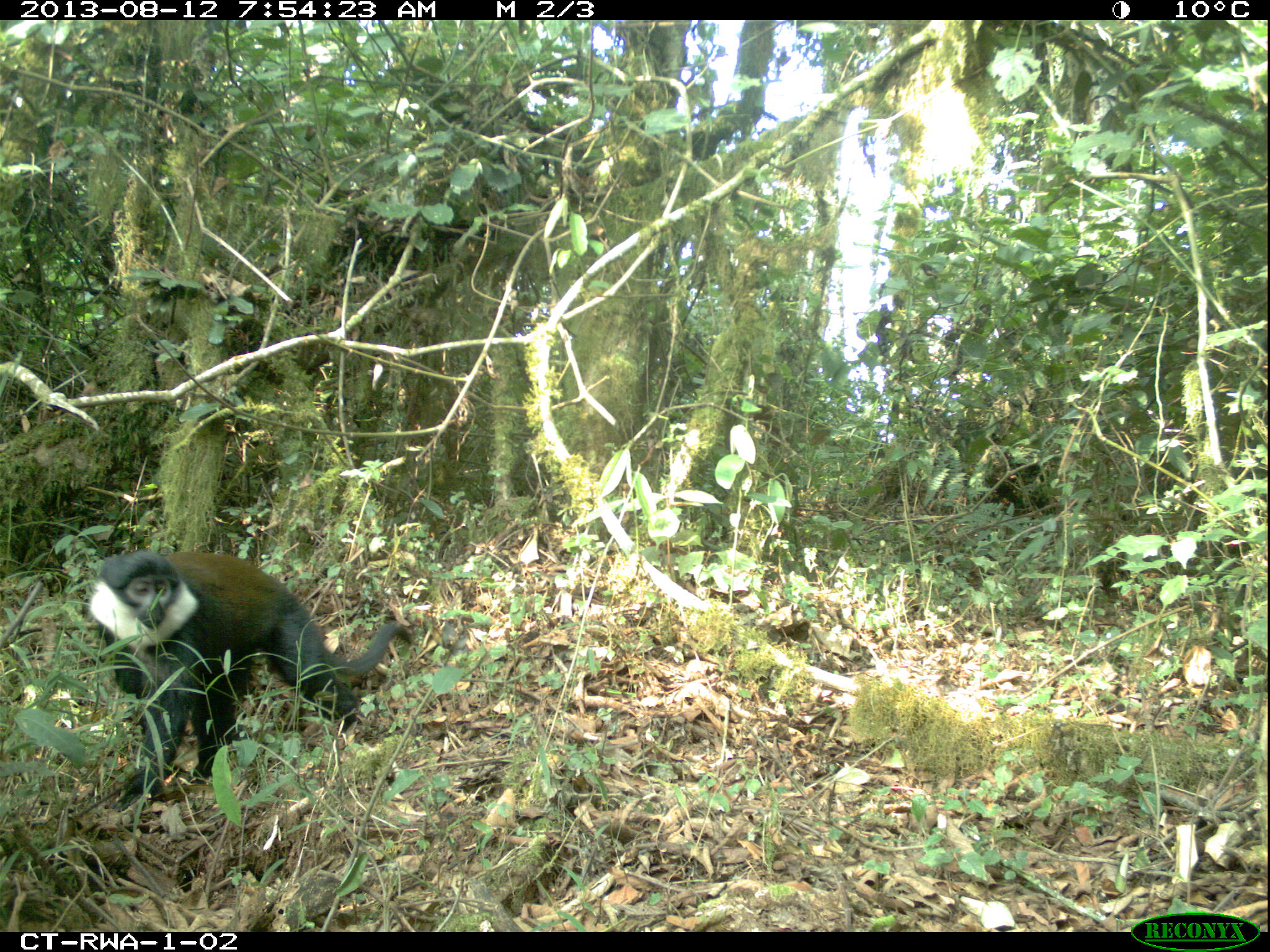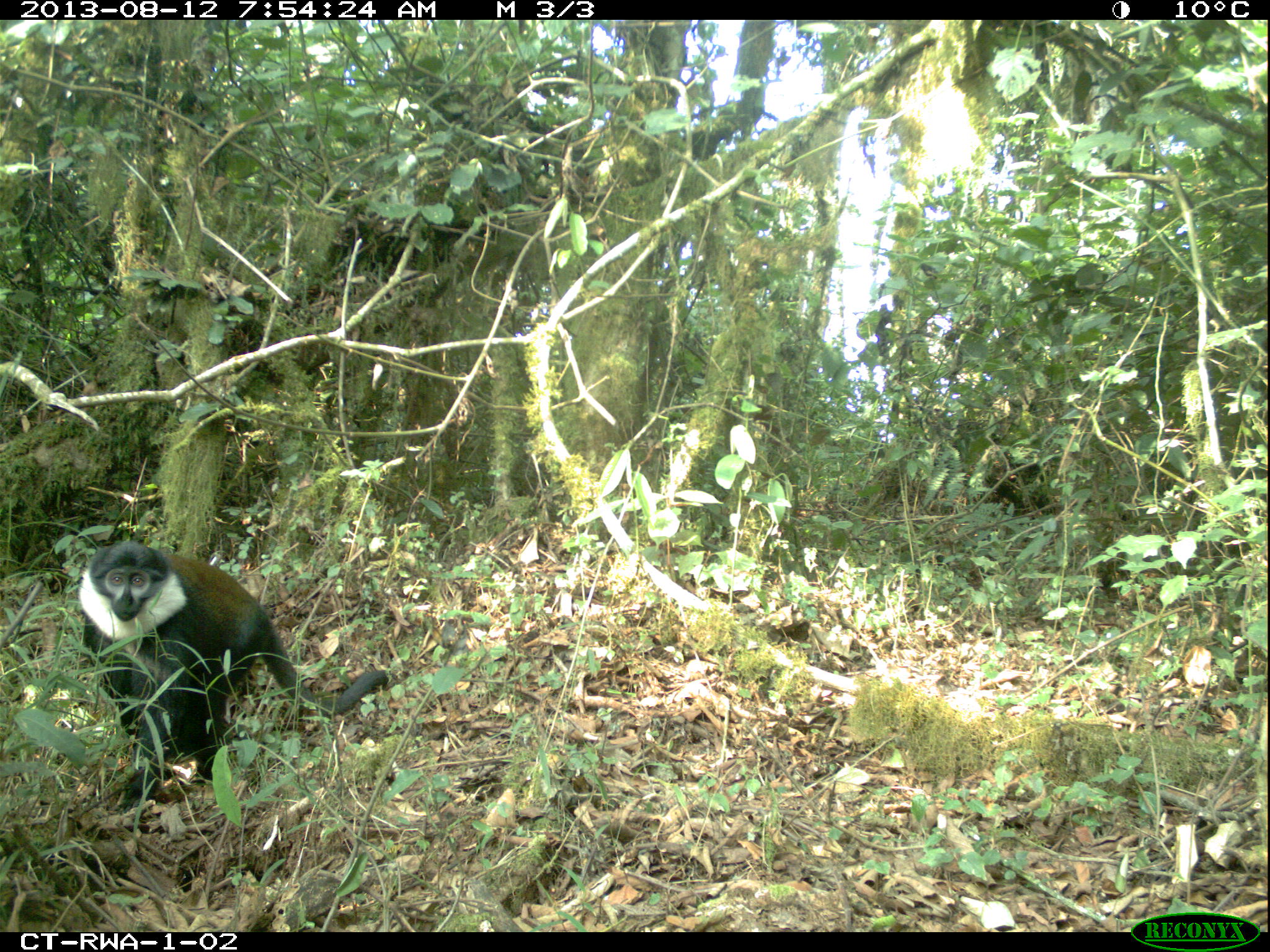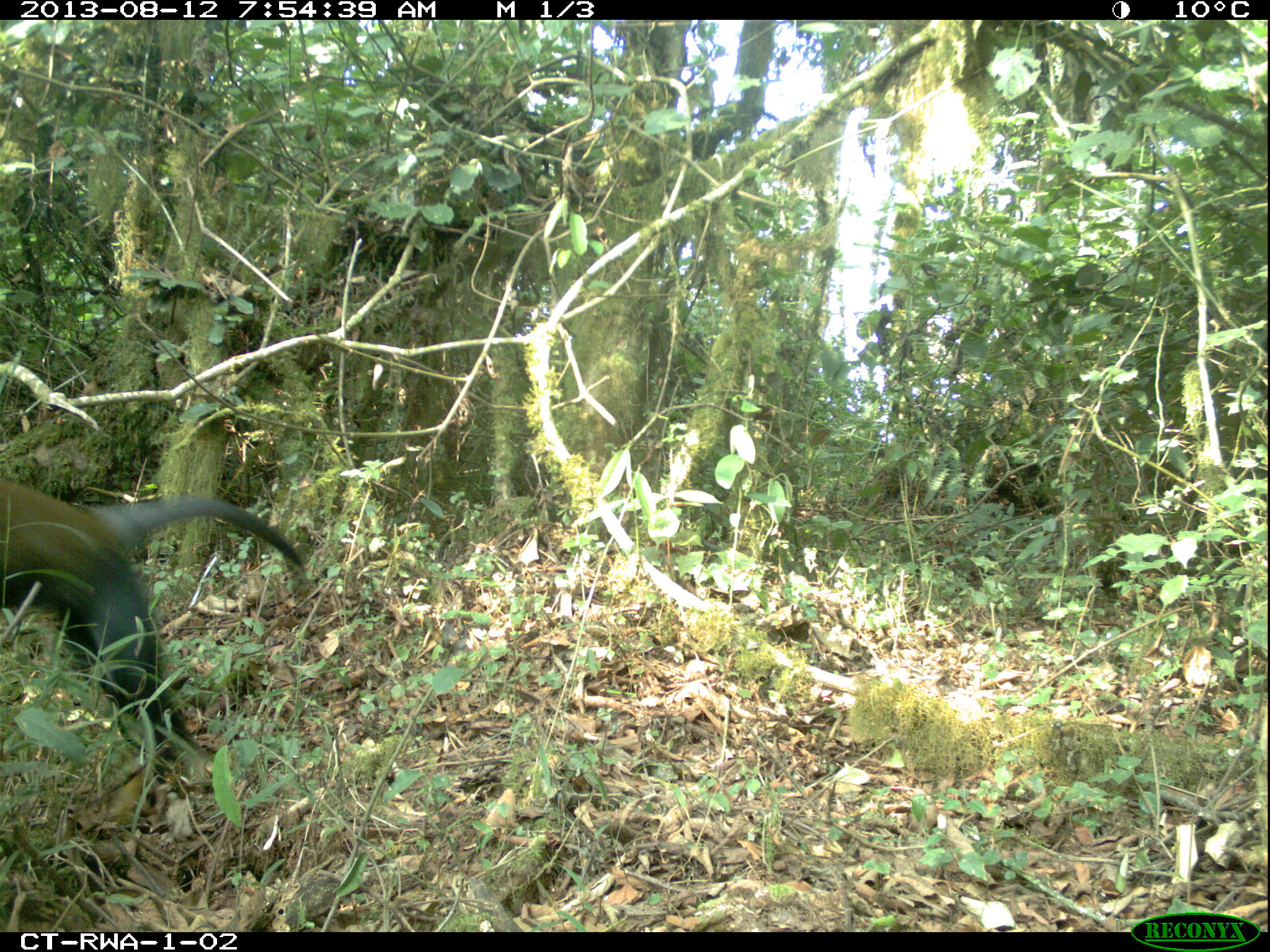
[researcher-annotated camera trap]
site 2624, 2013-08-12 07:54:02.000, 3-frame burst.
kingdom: Animalia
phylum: Chordata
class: Mammalia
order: Primates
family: Cercopithecidae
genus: Allochrocebus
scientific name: Allochrocebus lhoesti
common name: l'hoest's monkey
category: cercopithecus lhoesti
Cercopithecus lhoesti (l'hoest's monkey) (Allochrocebus lhoesti), count 1.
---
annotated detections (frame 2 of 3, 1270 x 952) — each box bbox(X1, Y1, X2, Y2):
cercopithecus lhoesti: bbox(79, 541, 388, 801)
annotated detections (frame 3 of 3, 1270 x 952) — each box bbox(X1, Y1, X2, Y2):
cercopithecus lhoesti: bbox(0, 463, 301, 775)